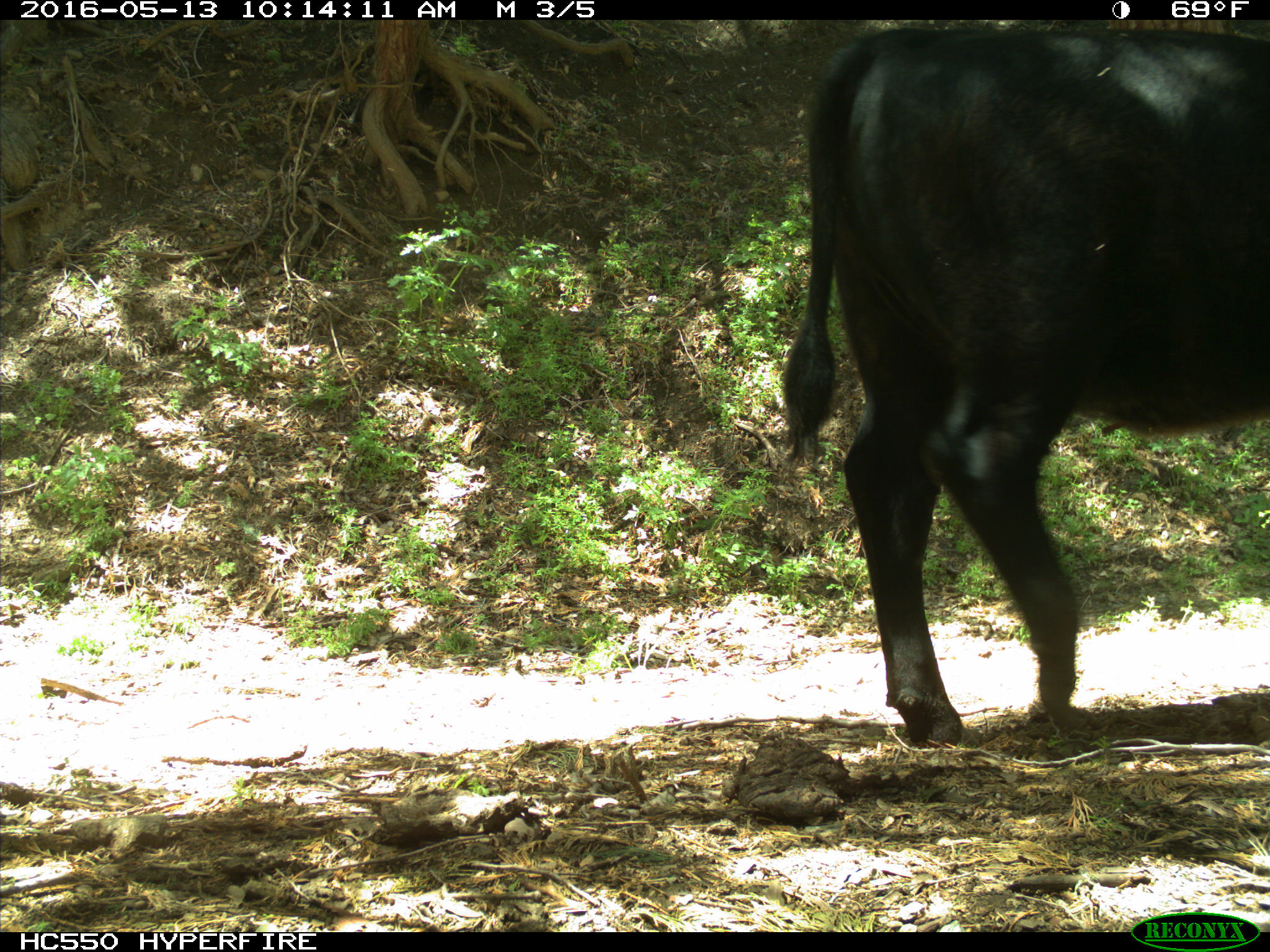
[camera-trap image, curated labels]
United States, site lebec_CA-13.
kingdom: Animalia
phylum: Chordata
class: Mammalia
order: Artiodactyla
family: Bovidae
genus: Bos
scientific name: Bos taurus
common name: domestic cow